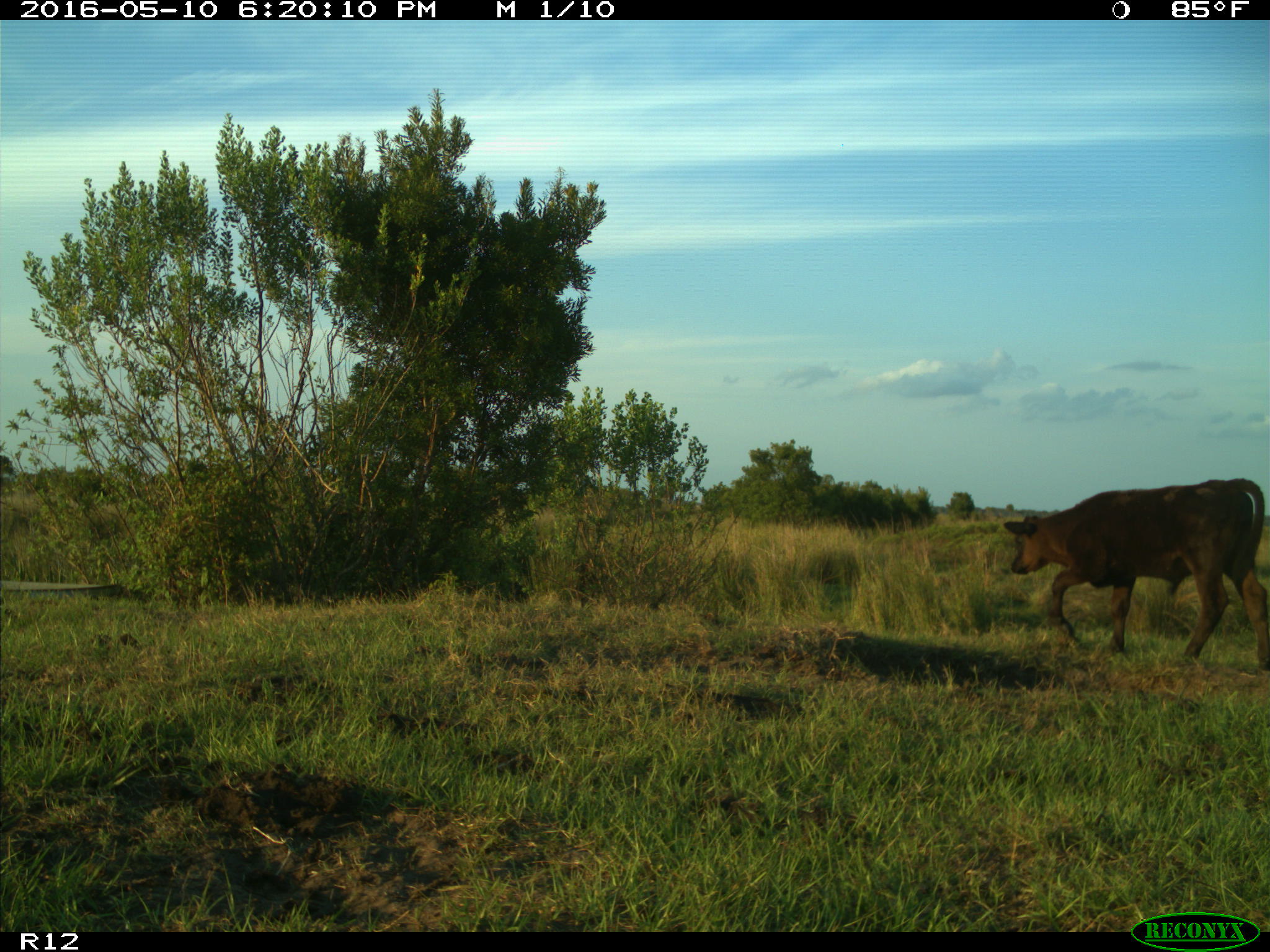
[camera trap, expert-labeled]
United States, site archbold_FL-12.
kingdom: Animalia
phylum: Chordata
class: Mammalia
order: Artiodactyla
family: Bovidae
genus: Bos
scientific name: Bos taurus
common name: domestic cow